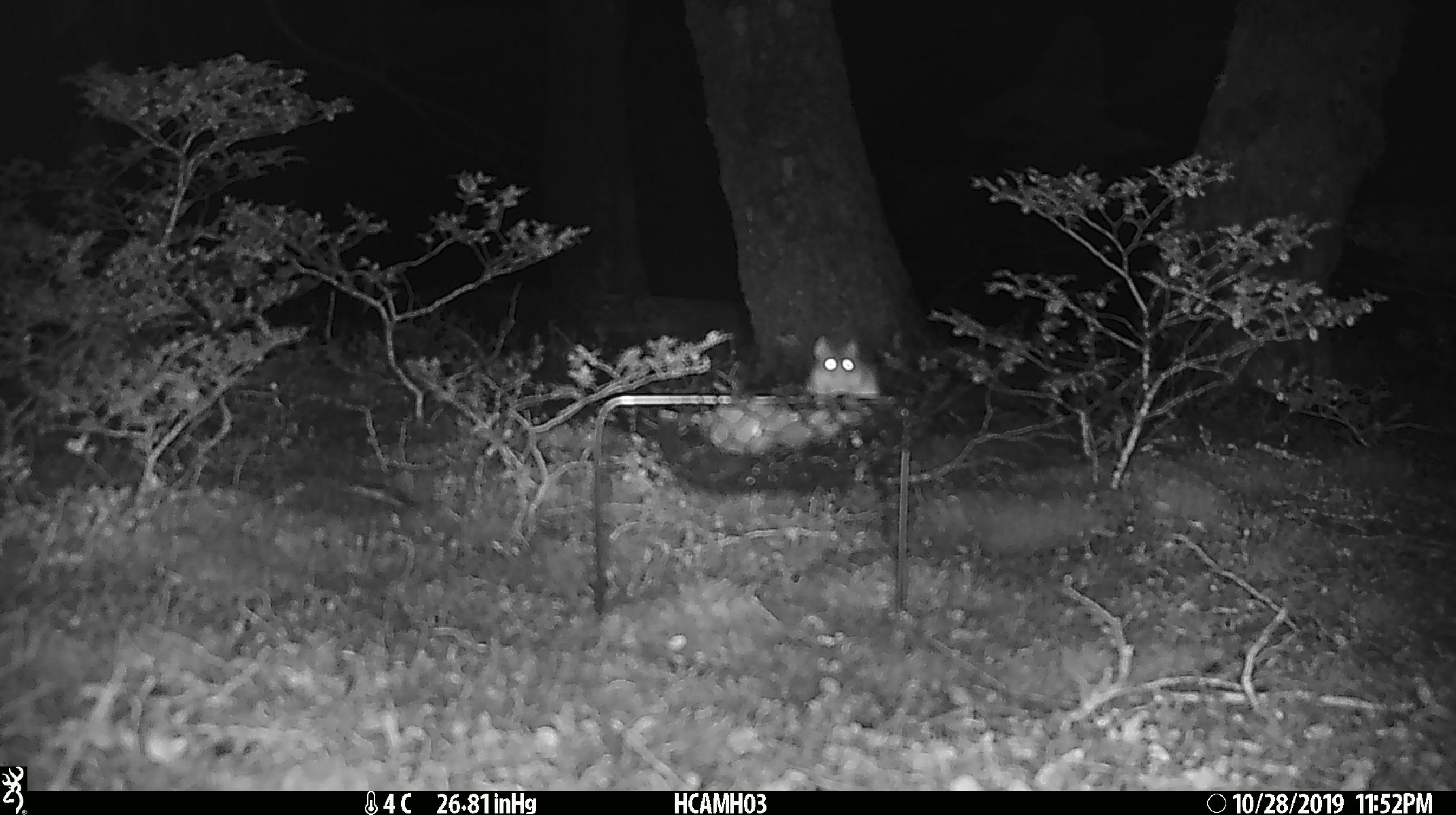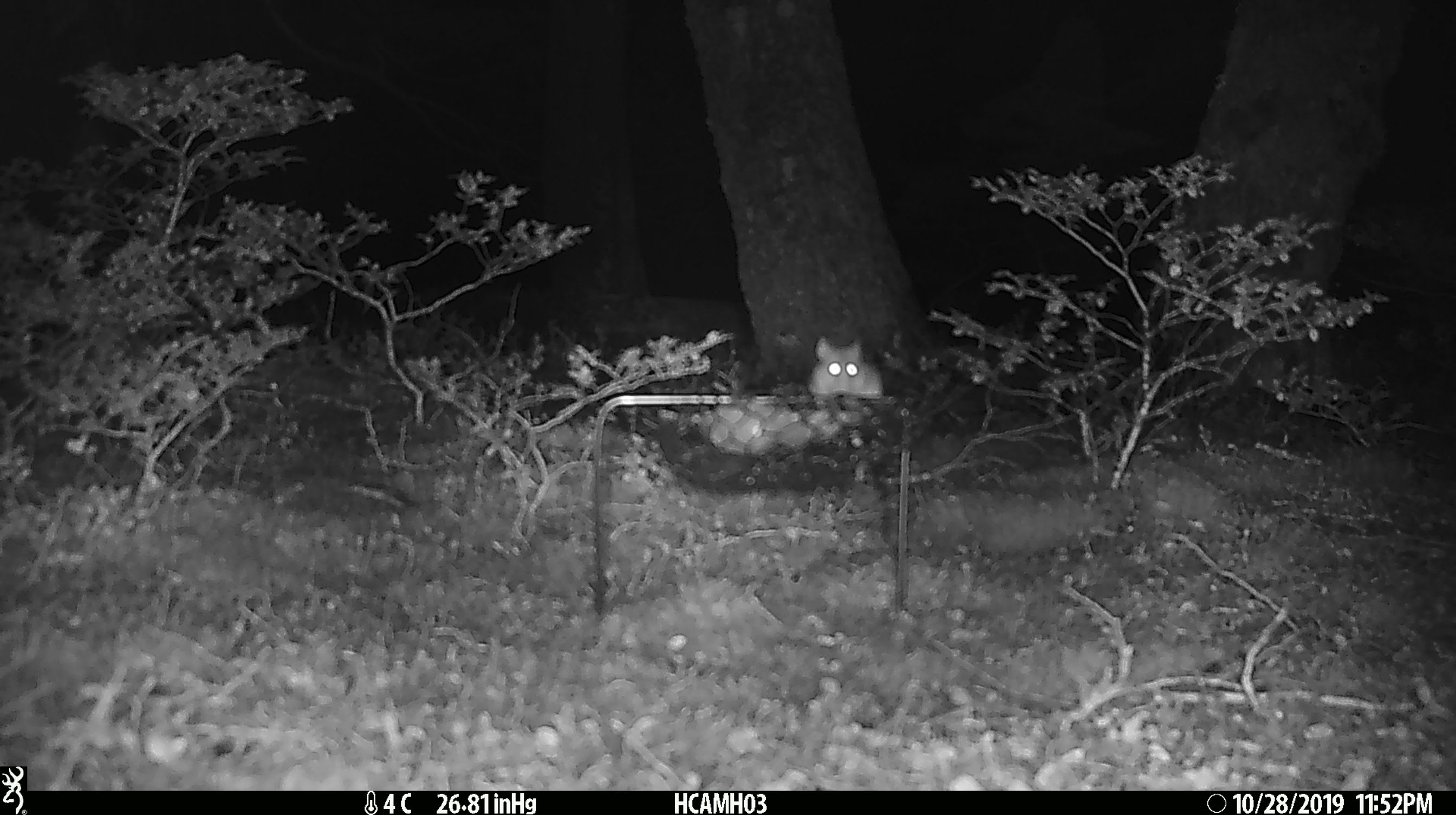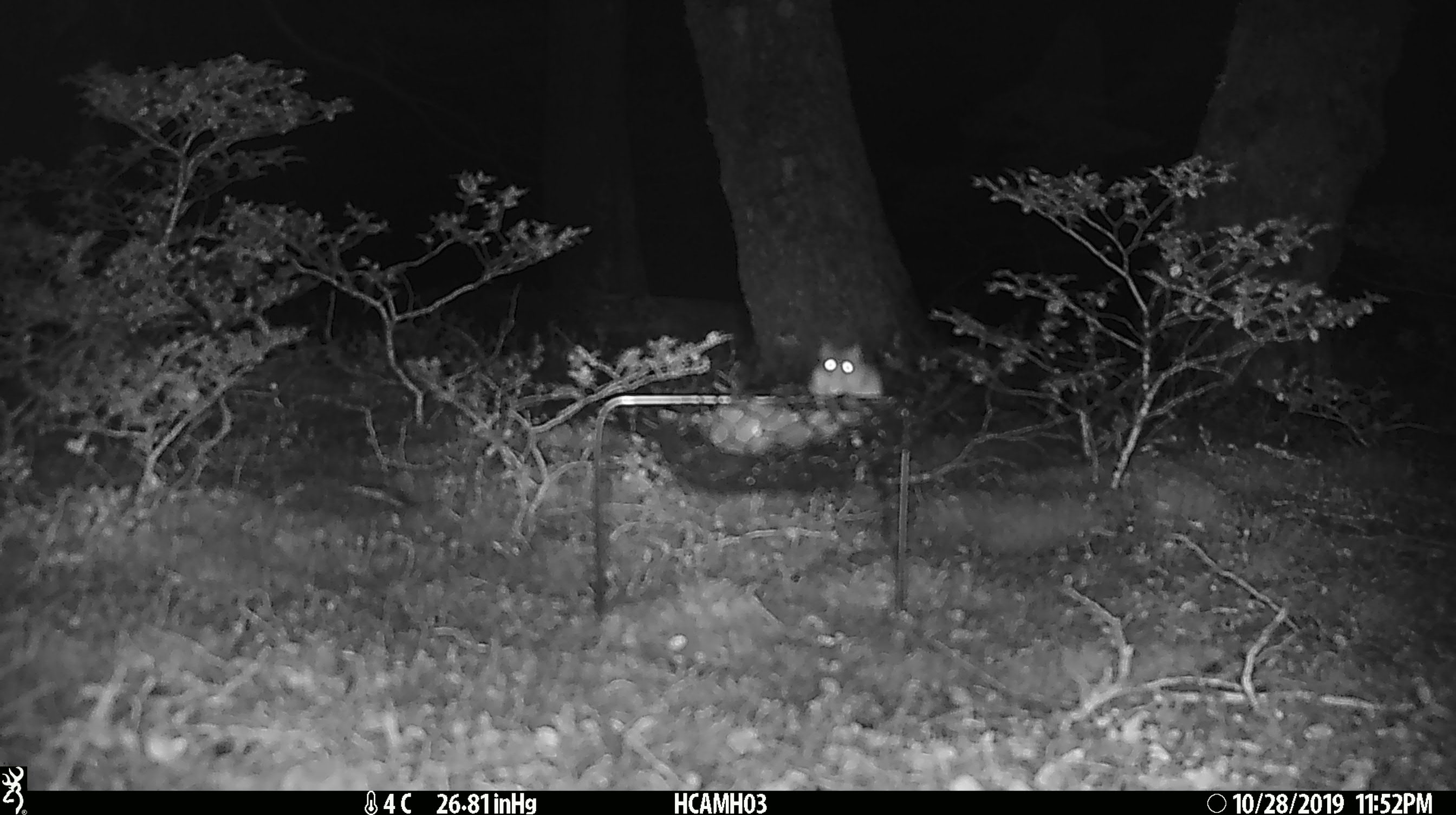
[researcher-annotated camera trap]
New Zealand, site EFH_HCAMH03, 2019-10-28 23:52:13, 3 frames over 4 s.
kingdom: Animalia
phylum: Chordata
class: Mammalia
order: Rodentia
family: Muridae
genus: Mus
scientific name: Mus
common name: mouse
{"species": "mouse (Mus)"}